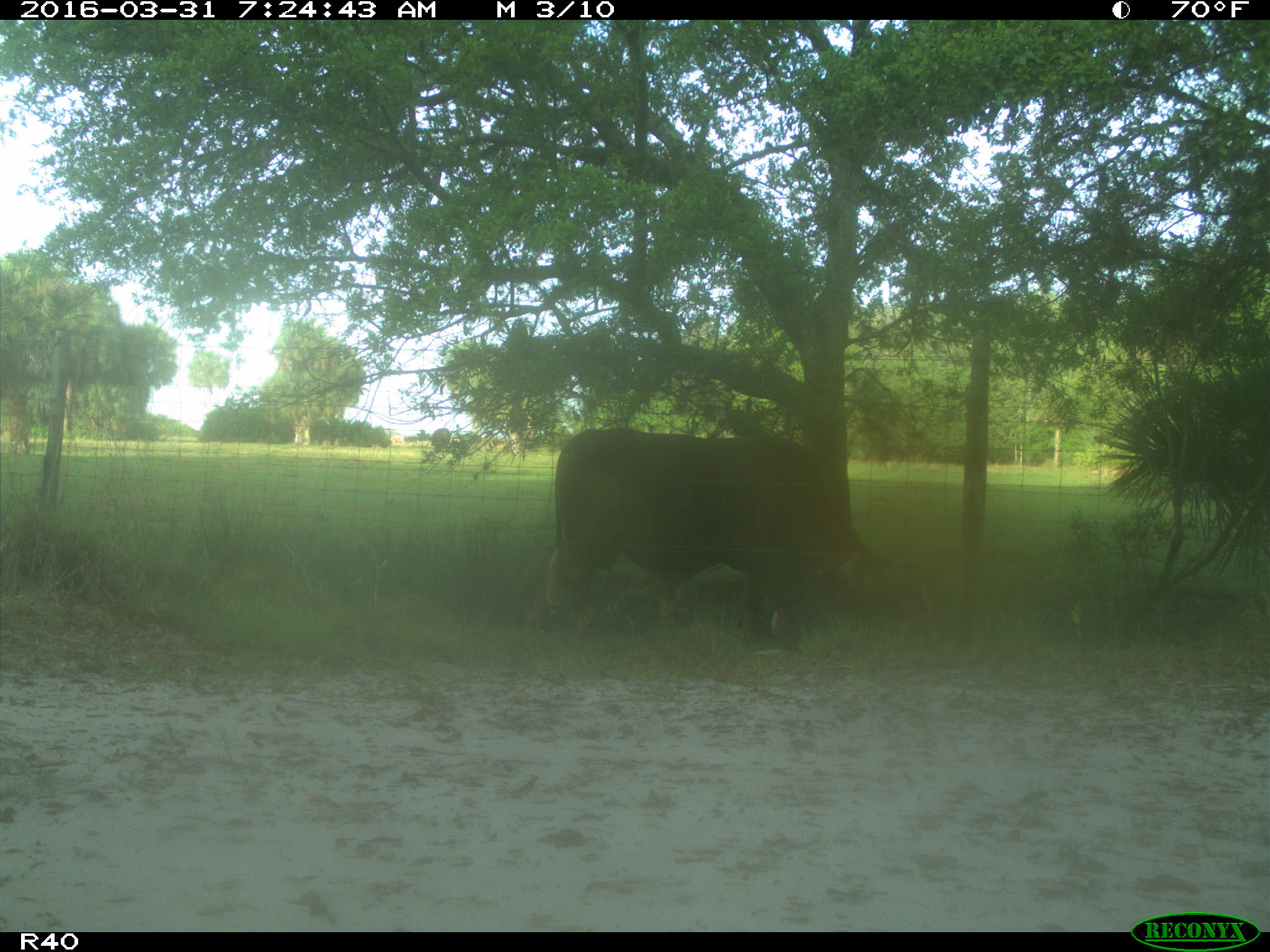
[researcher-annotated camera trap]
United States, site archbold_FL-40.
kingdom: Animalia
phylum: Chordata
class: Mammalia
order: Artiodactyla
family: Bovidae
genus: Bos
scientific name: Bos taurus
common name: domestic cow